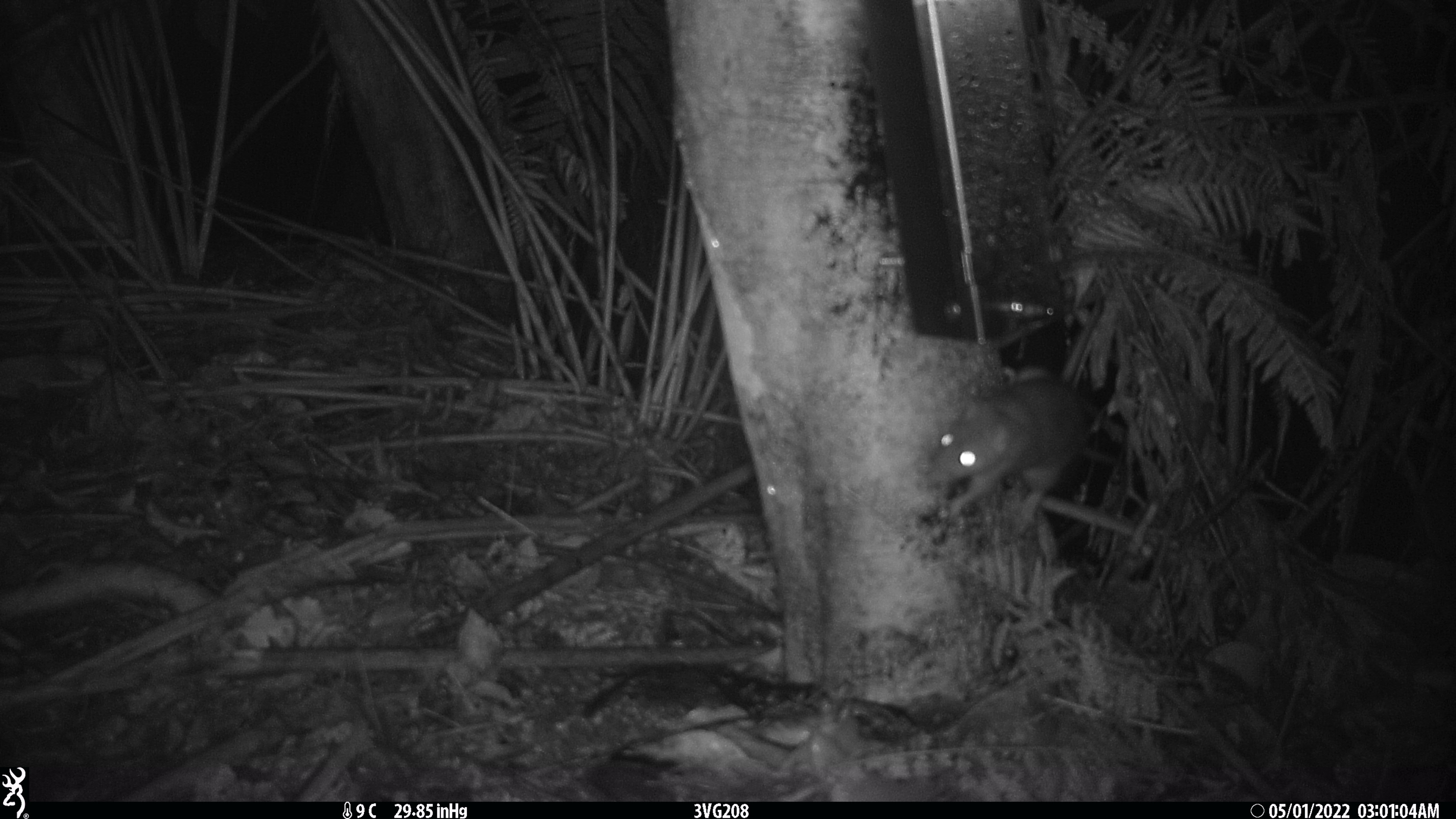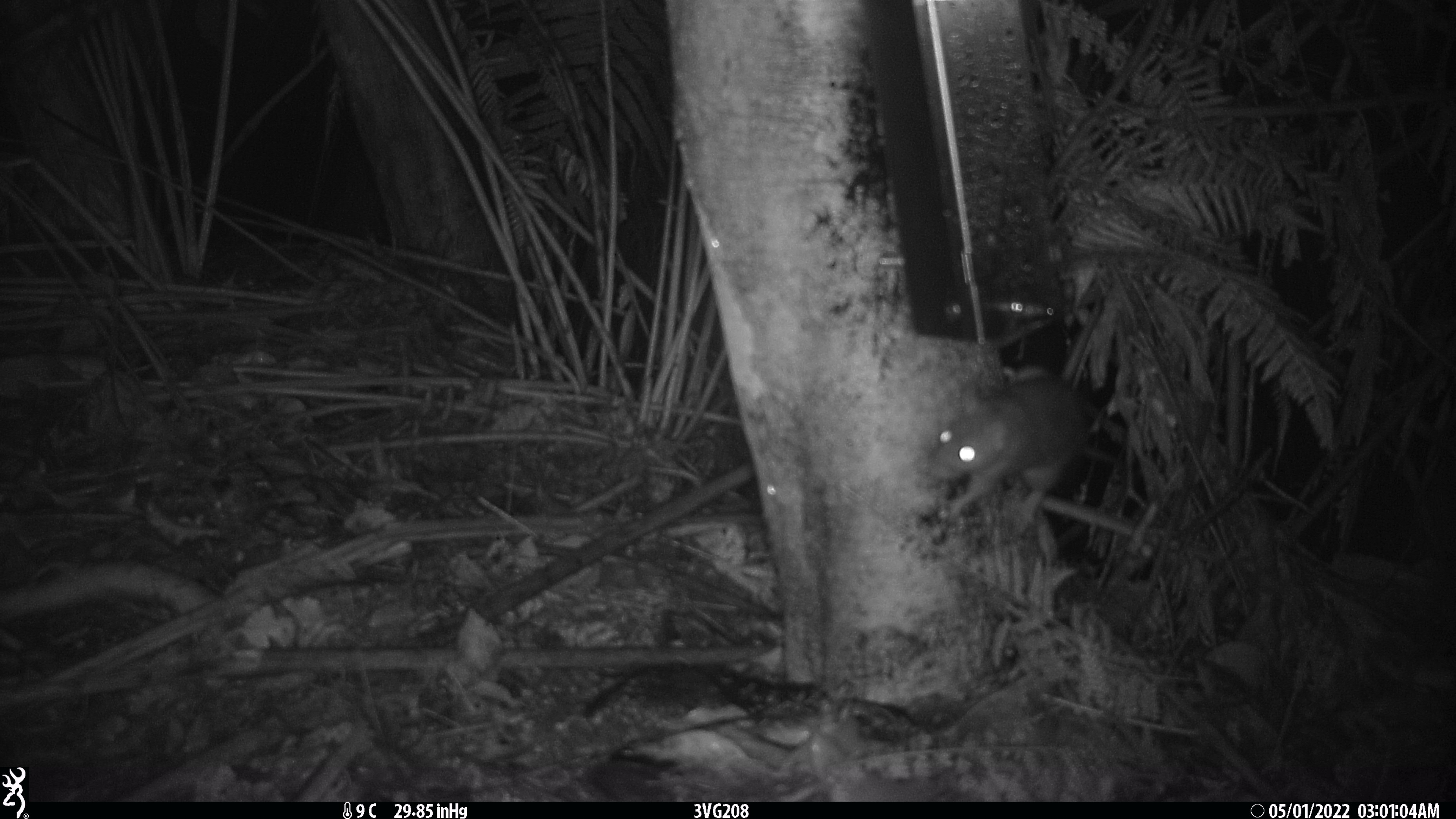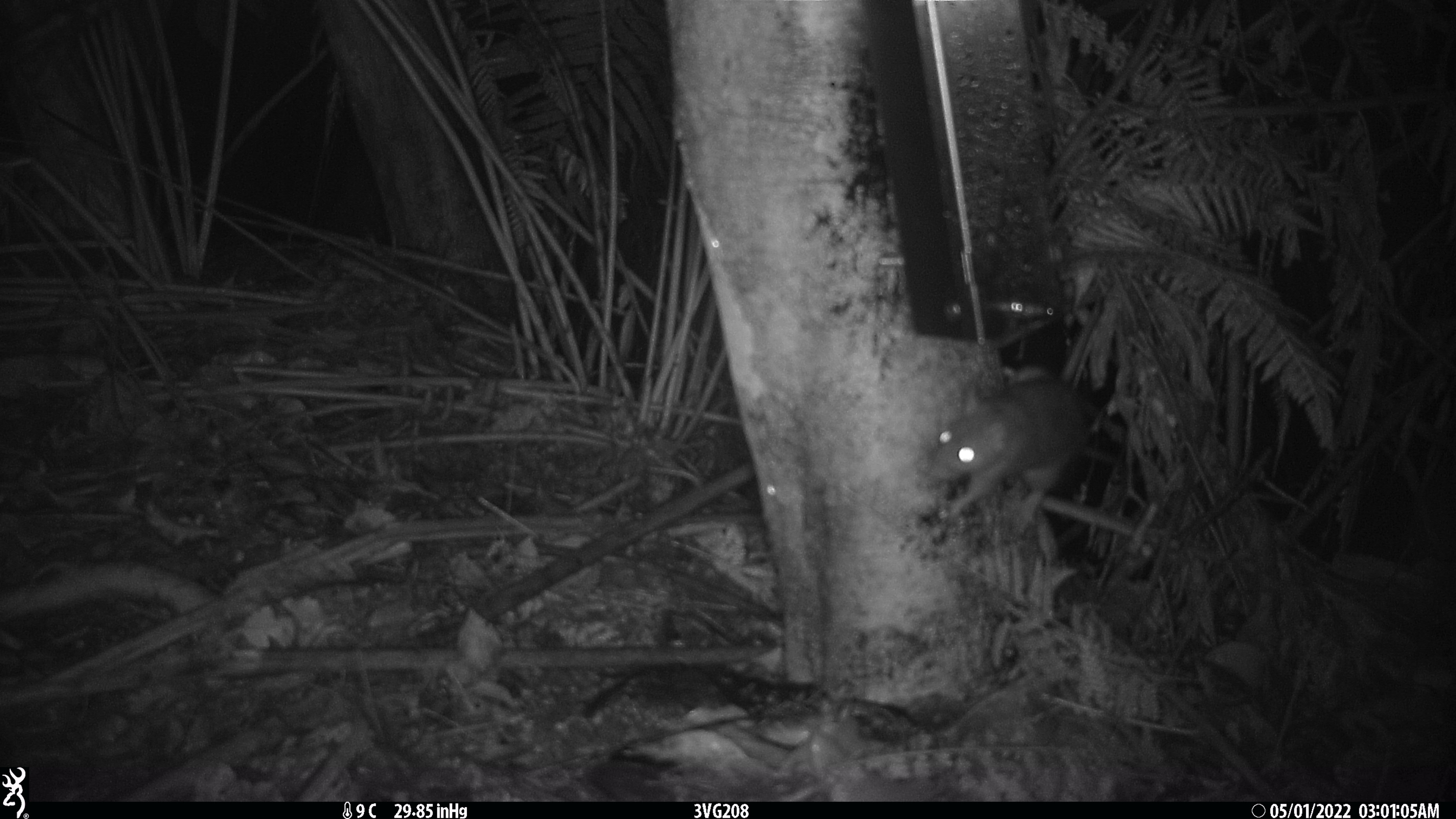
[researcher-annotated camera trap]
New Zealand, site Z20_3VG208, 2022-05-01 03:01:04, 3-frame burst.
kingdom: Animalia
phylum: Chordata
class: Mammalia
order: Rodentia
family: Muridae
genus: Rattus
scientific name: Rattus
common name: rat